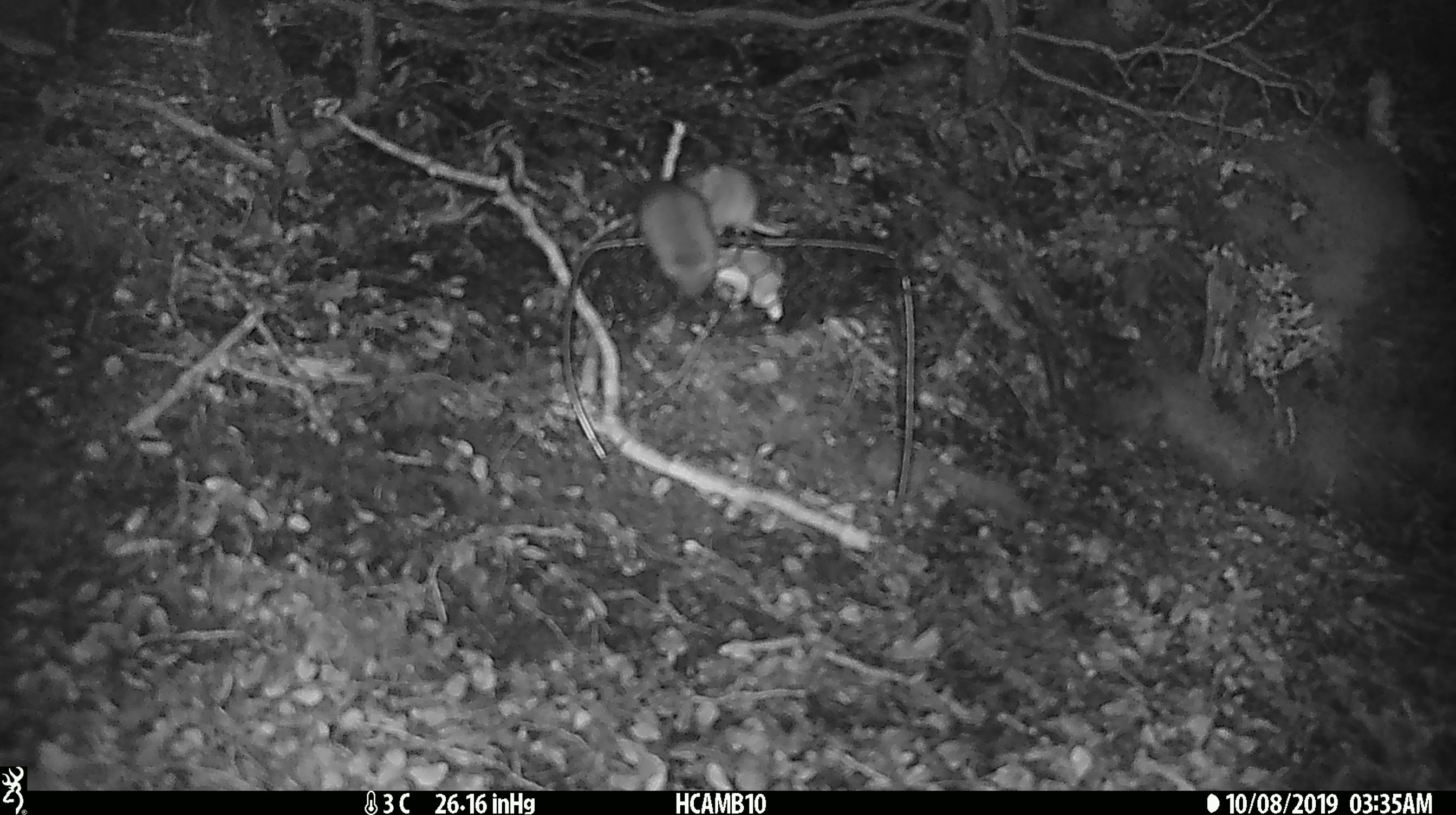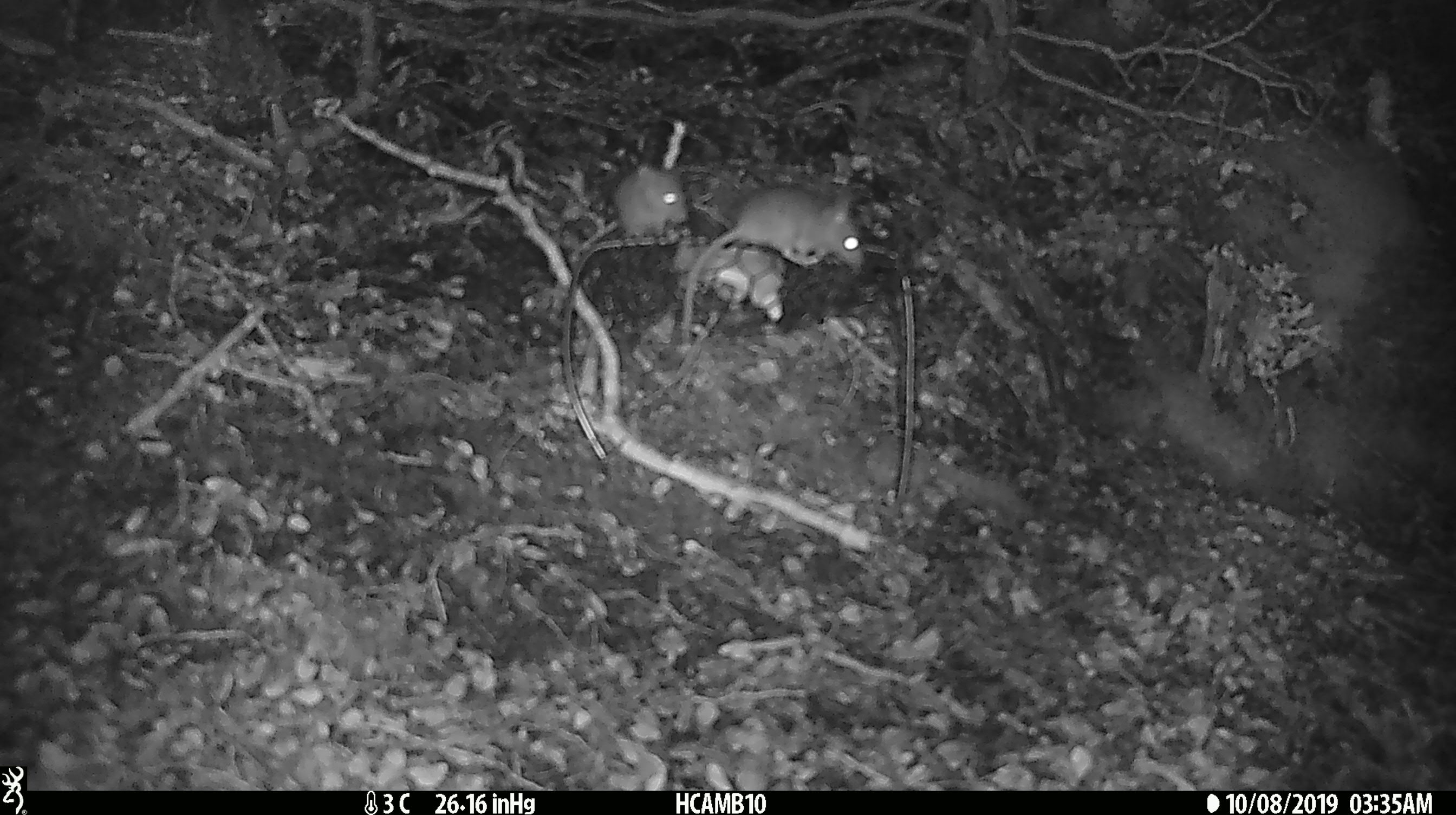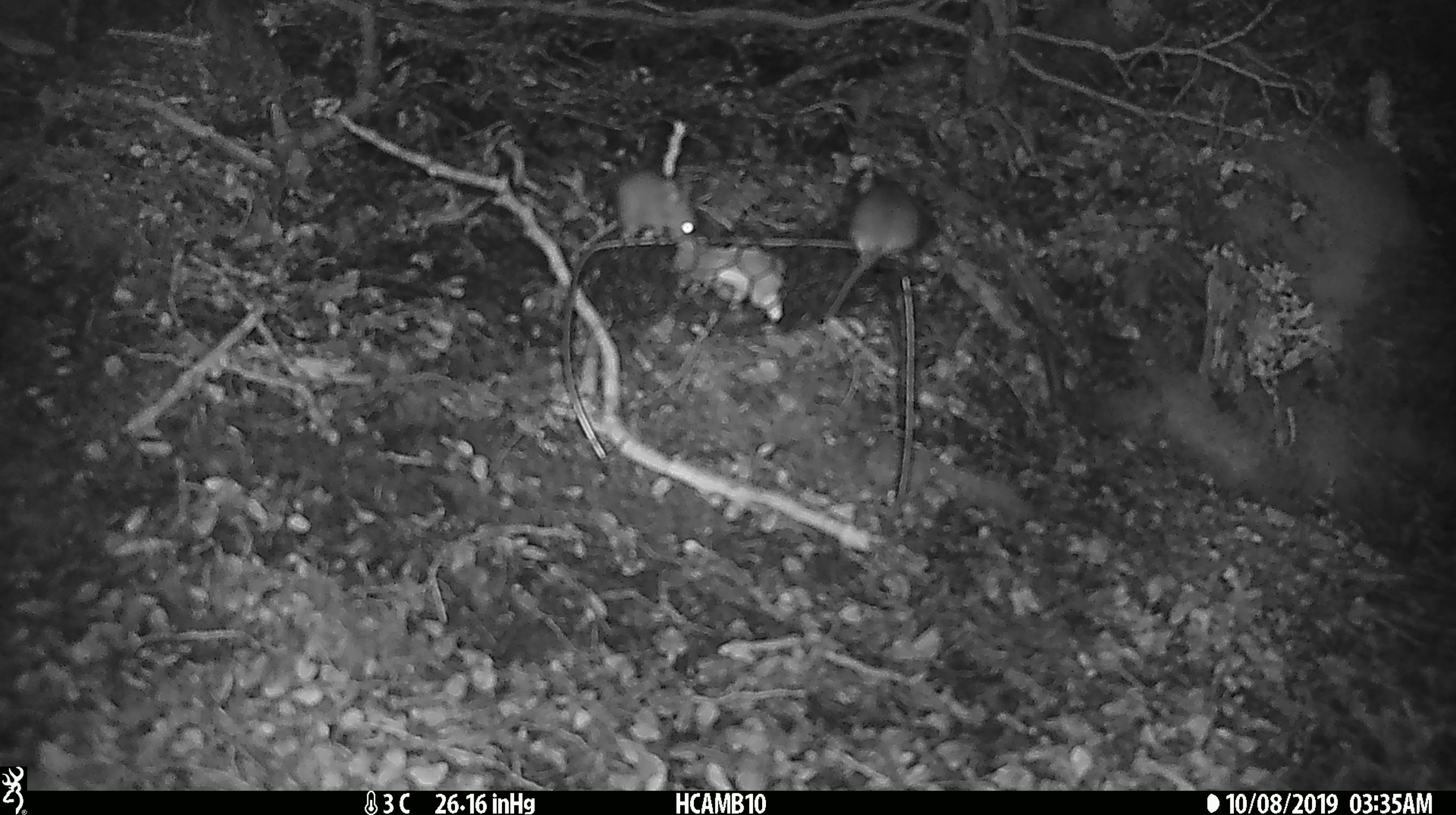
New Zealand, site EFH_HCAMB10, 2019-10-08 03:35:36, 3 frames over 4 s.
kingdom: Animalia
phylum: Chordata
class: Mammalia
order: Rodentia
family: Muridae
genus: Mus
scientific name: Mus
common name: mouse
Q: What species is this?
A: Mouse (Mus).